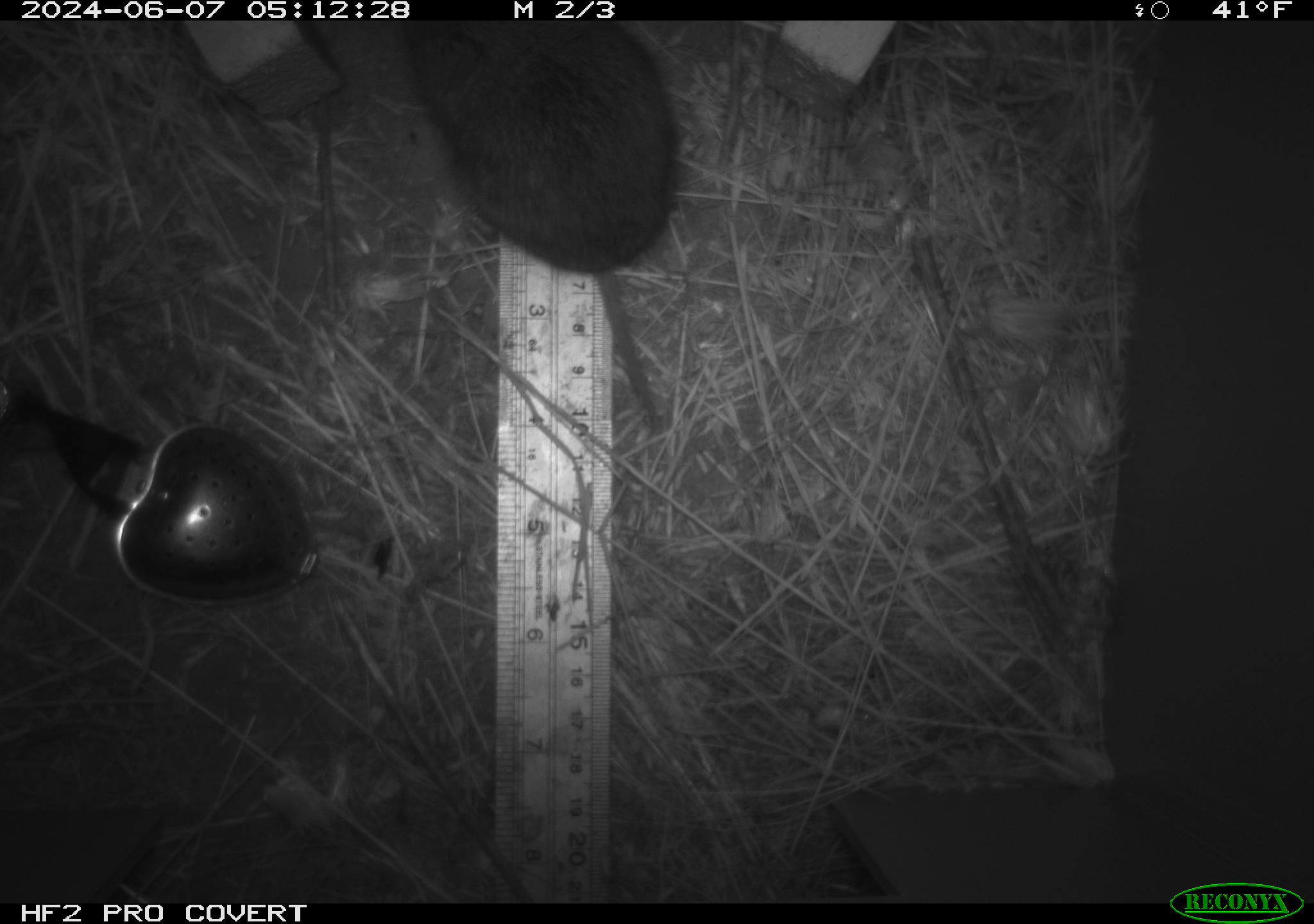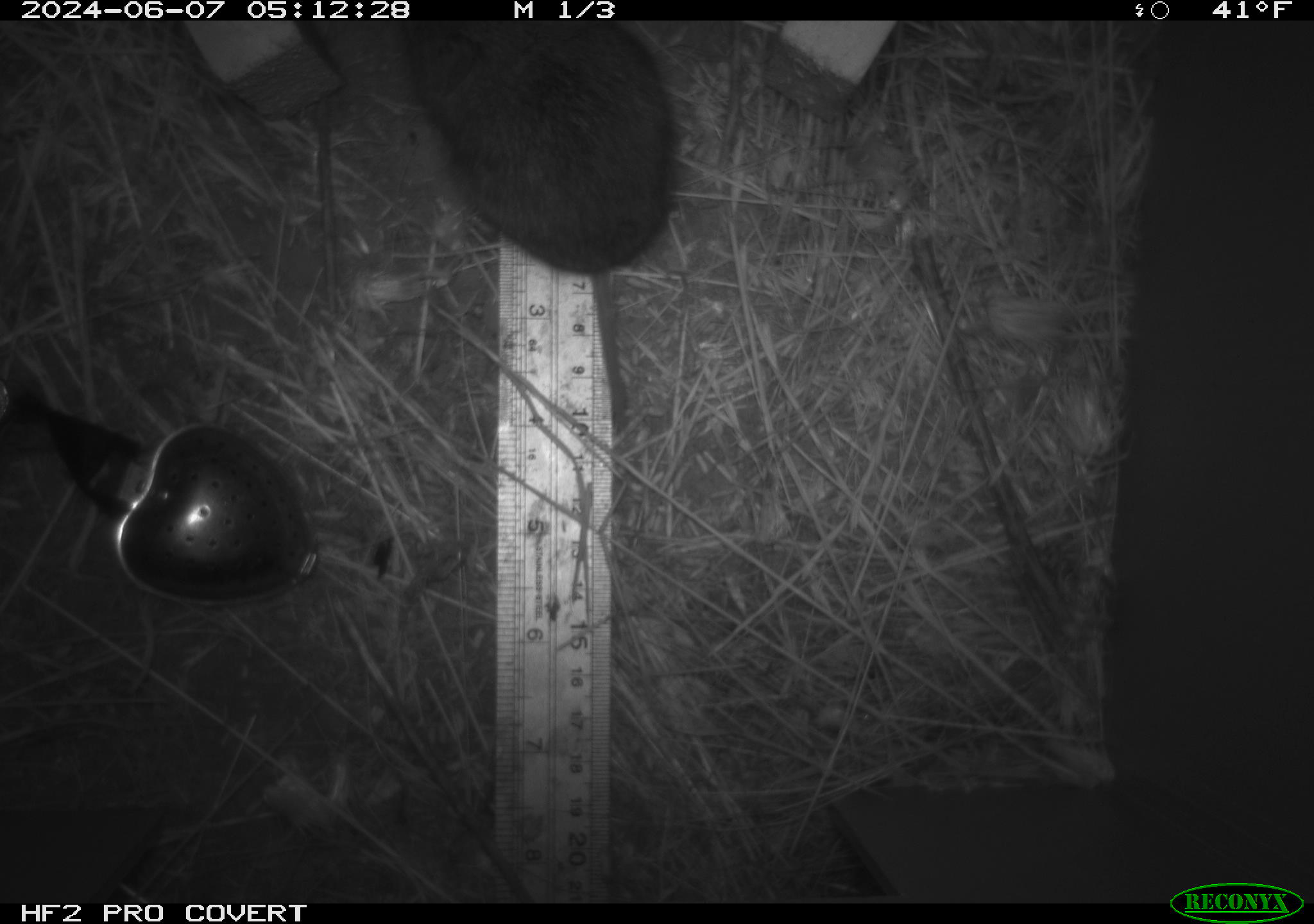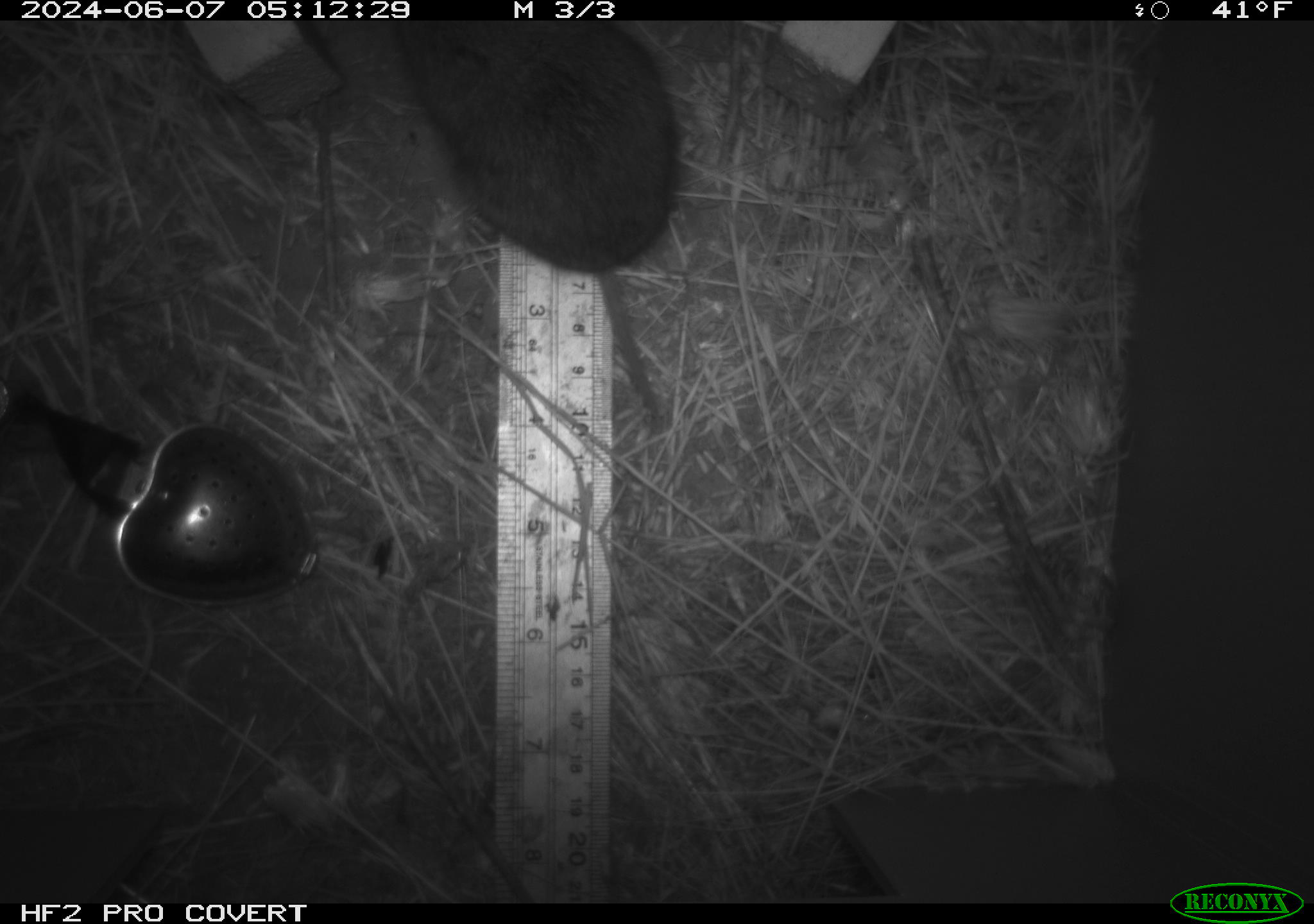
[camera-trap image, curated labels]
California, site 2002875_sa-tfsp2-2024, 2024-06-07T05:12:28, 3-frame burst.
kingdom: Animalia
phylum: Chordata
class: Mammalia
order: Rodentia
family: Cricetidae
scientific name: Arvicolinae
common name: voles, lemmings, and muskrats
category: arvicolinae subfamily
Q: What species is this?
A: Arvicolinae subfamily (voles, lemmings, and muskrats) (Arvicolinae).